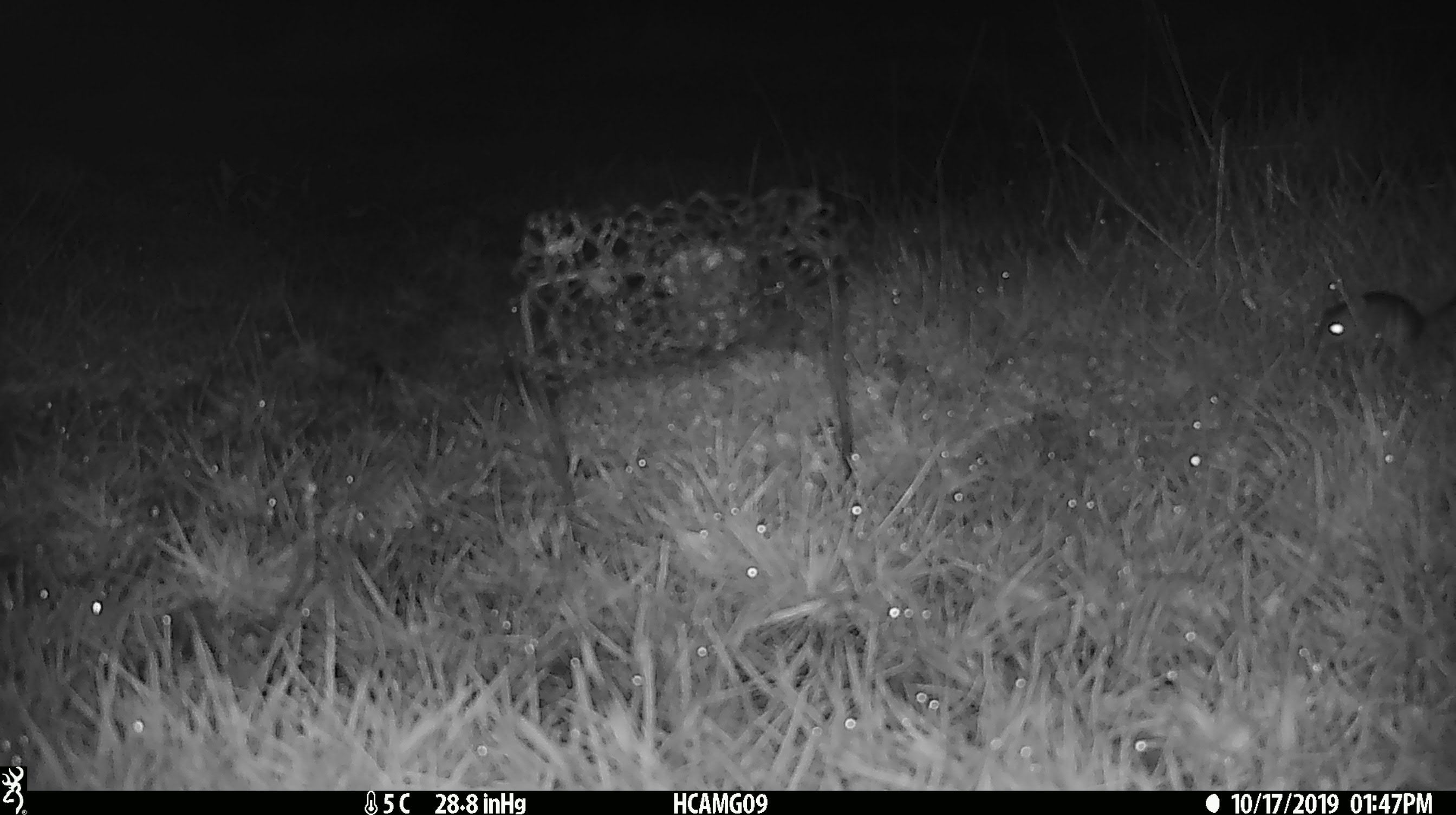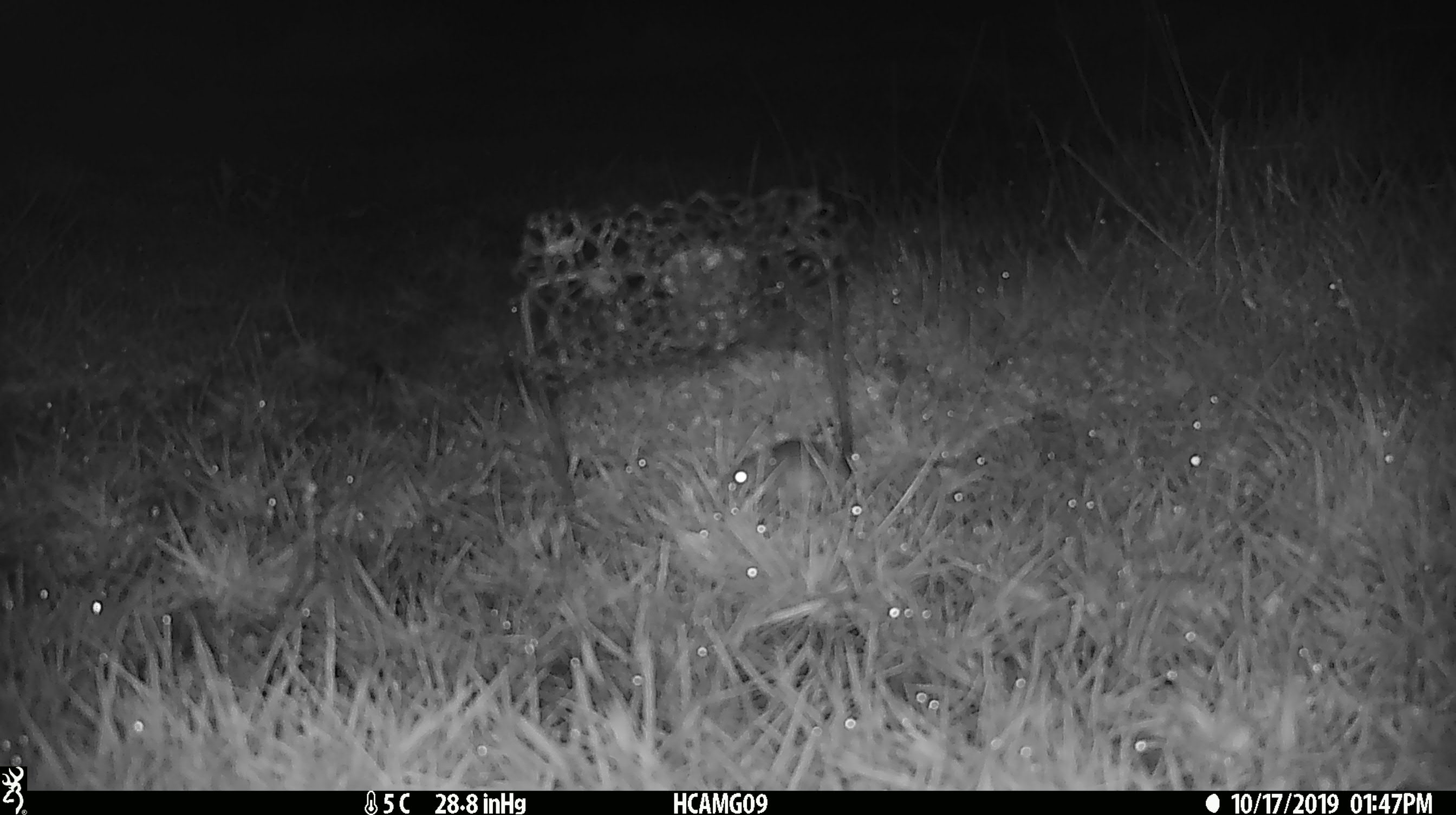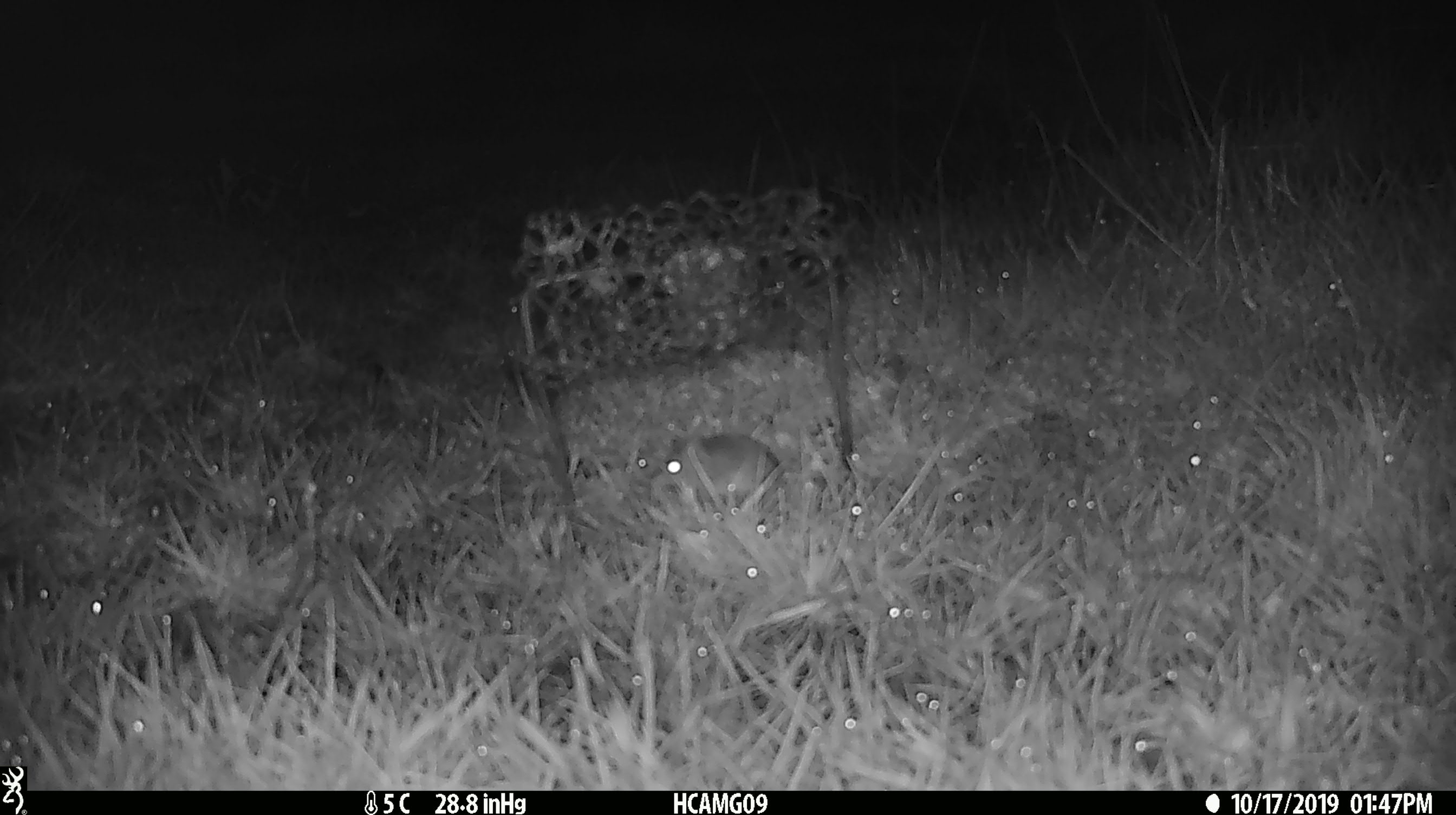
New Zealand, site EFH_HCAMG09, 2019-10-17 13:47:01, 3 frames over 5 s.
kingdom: Animalia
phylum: Chordata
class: Mammalia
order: Rodentia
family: Muridae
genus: Mus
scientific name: Mus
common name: mouse